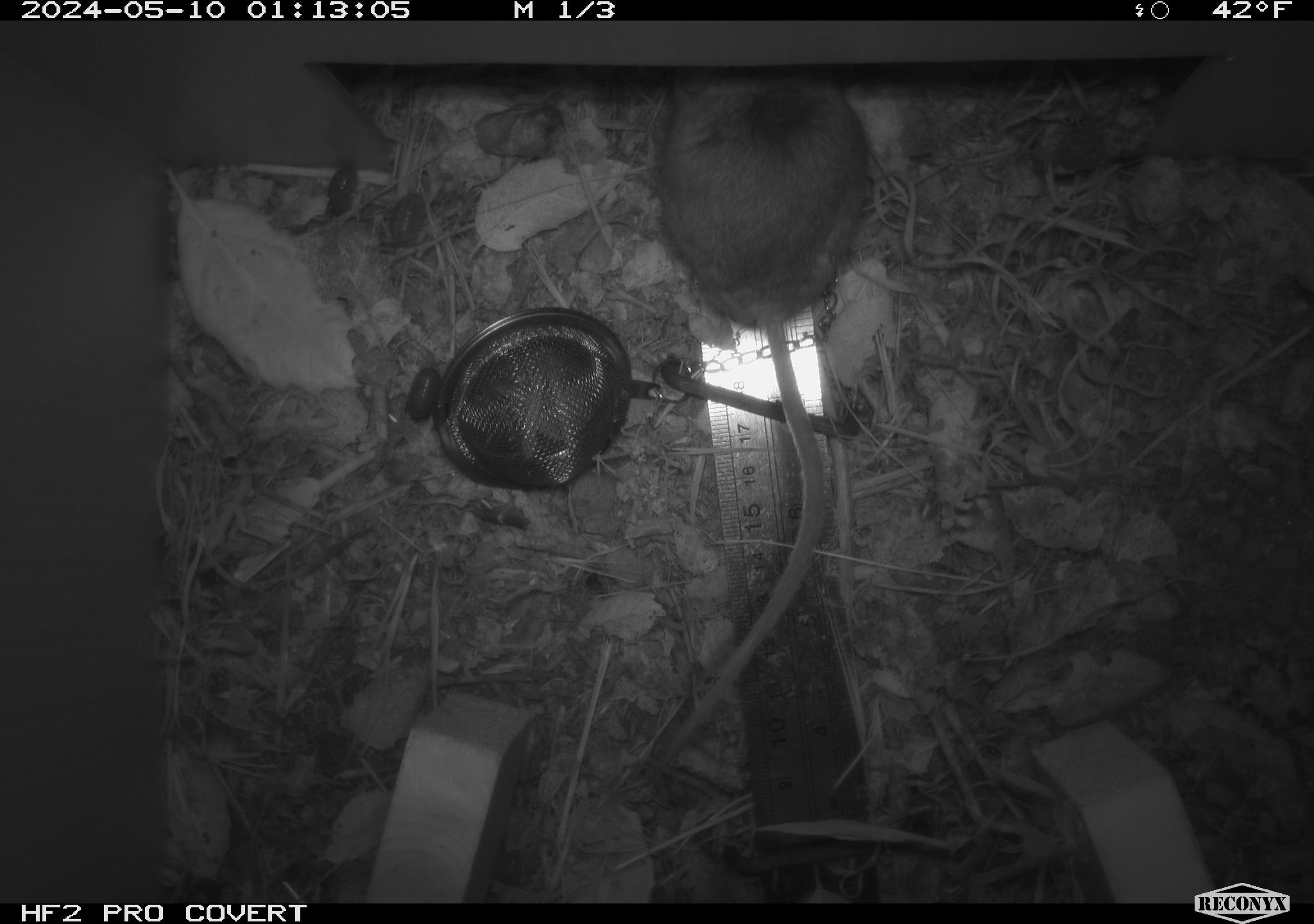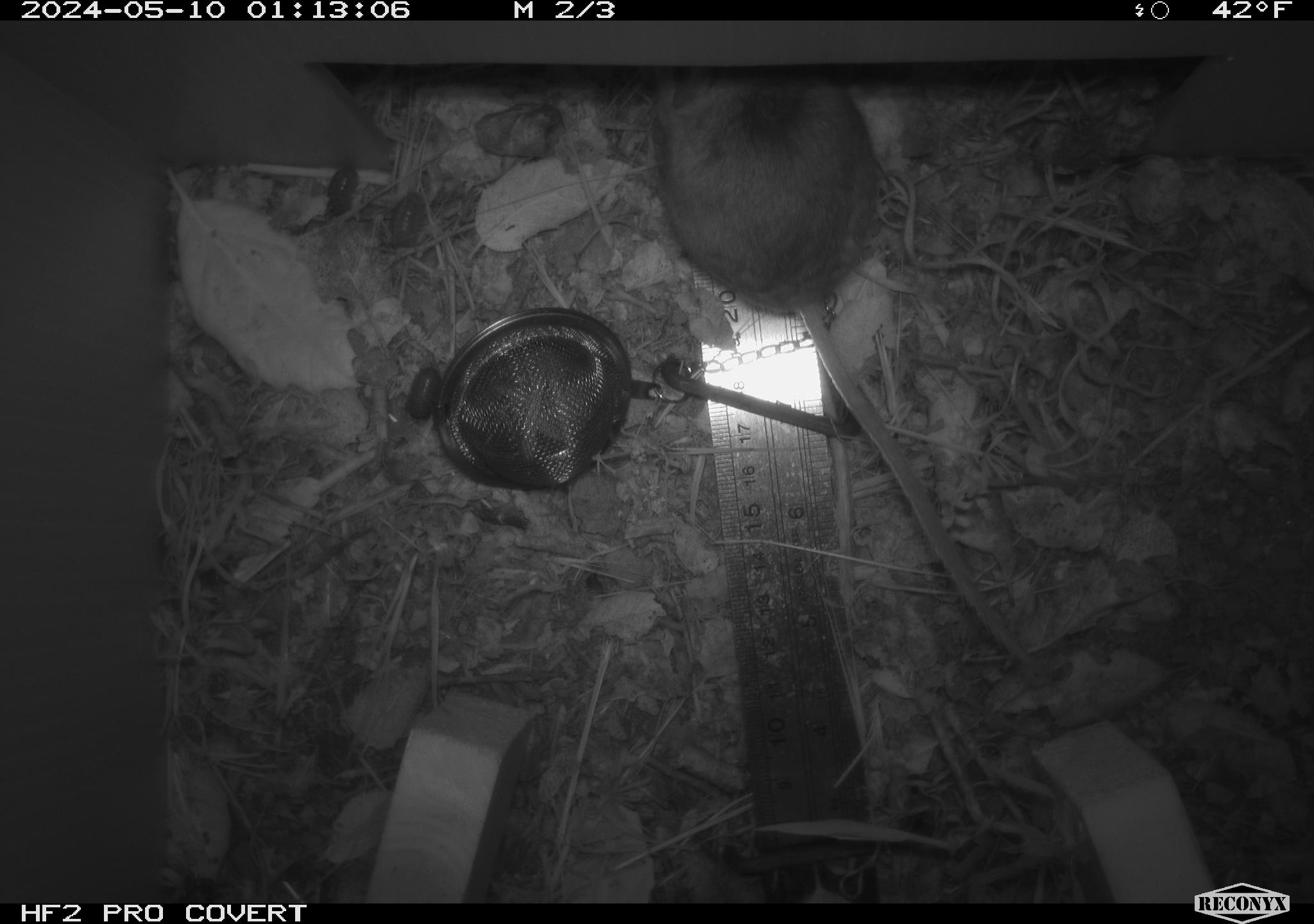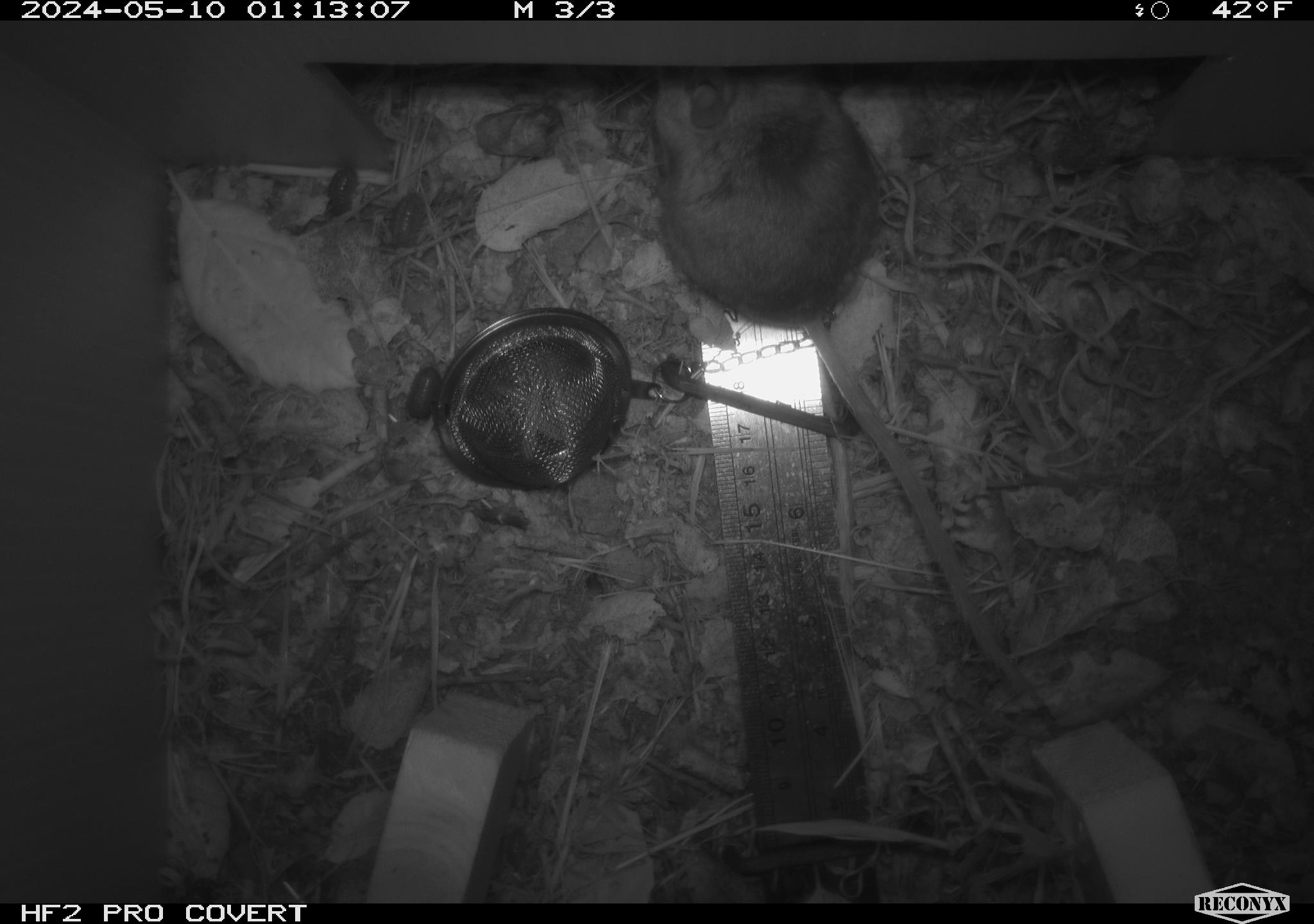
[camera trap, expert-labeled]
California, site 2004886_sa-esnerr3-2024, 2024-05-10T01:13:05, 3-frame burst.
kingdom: Animalia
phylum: Chordata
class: Mammalia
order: Rodentia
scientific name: Rodentia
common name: rodent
Rodent (Rodentia).